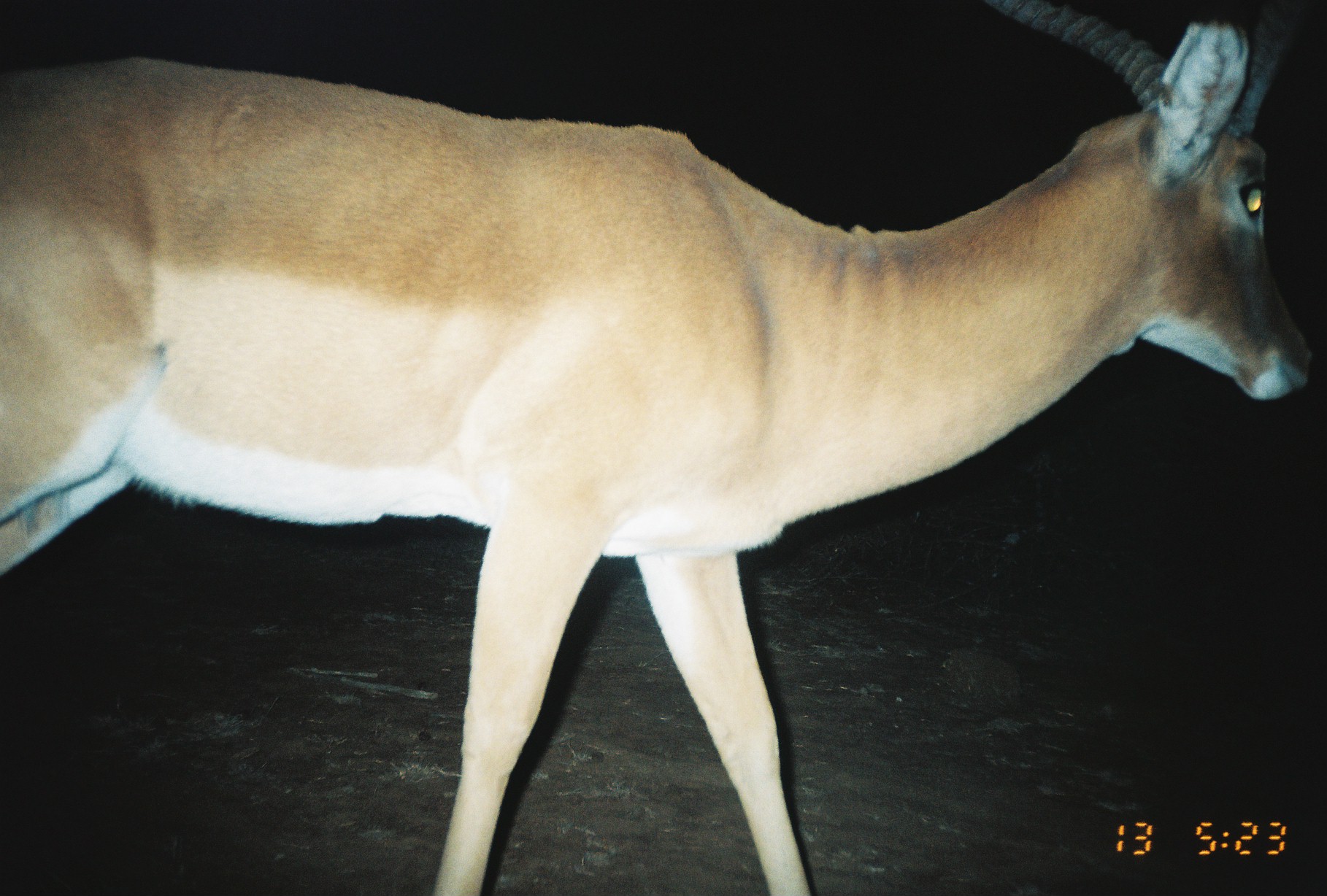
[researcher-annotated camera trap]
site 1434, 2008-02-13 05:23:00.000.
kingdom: Animalia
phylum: Chordata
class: Mammalia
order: Artiodactyla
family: Bovidae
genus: Aepyceros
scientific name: Aepyceros melampus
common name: impala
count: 1